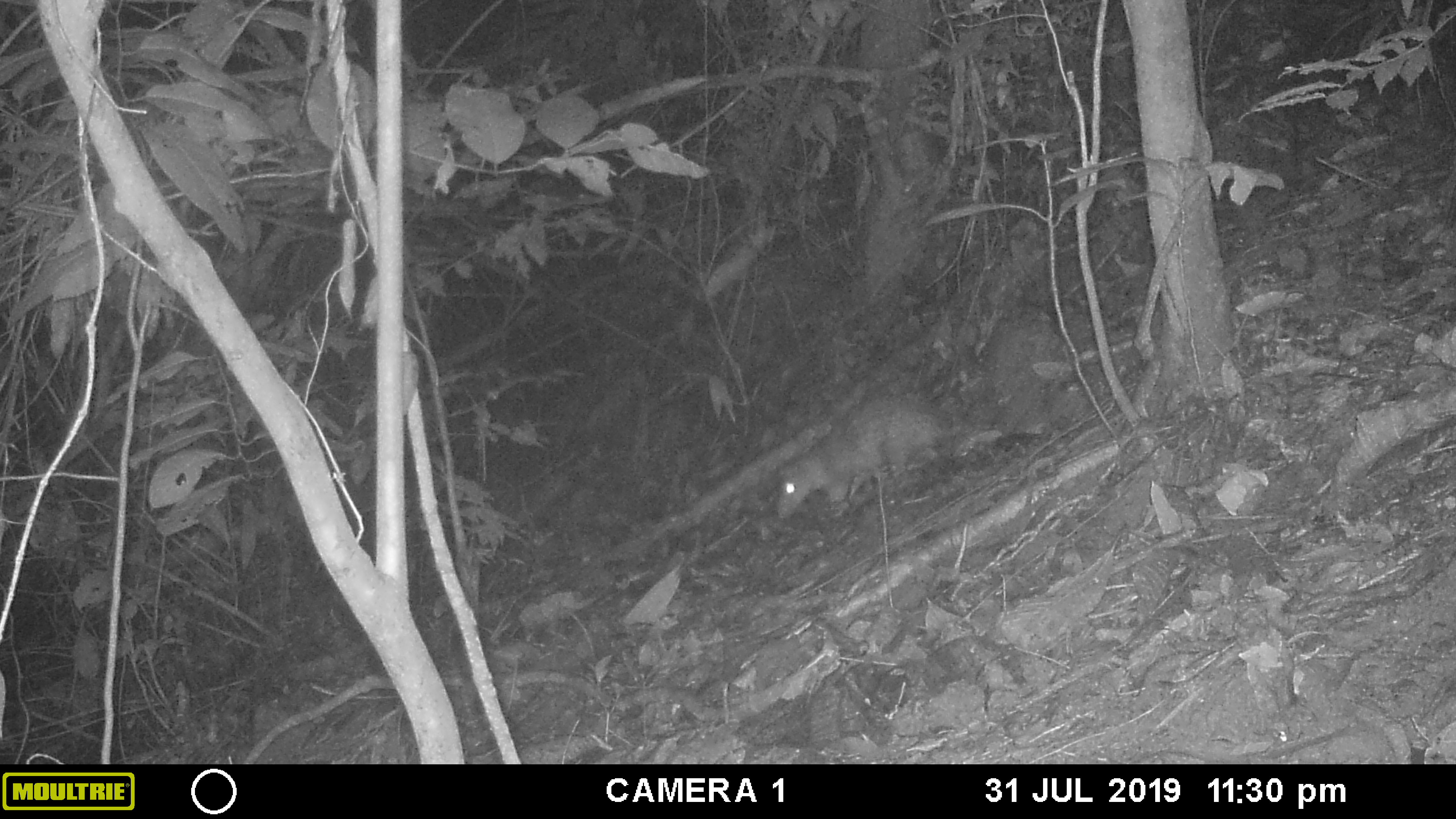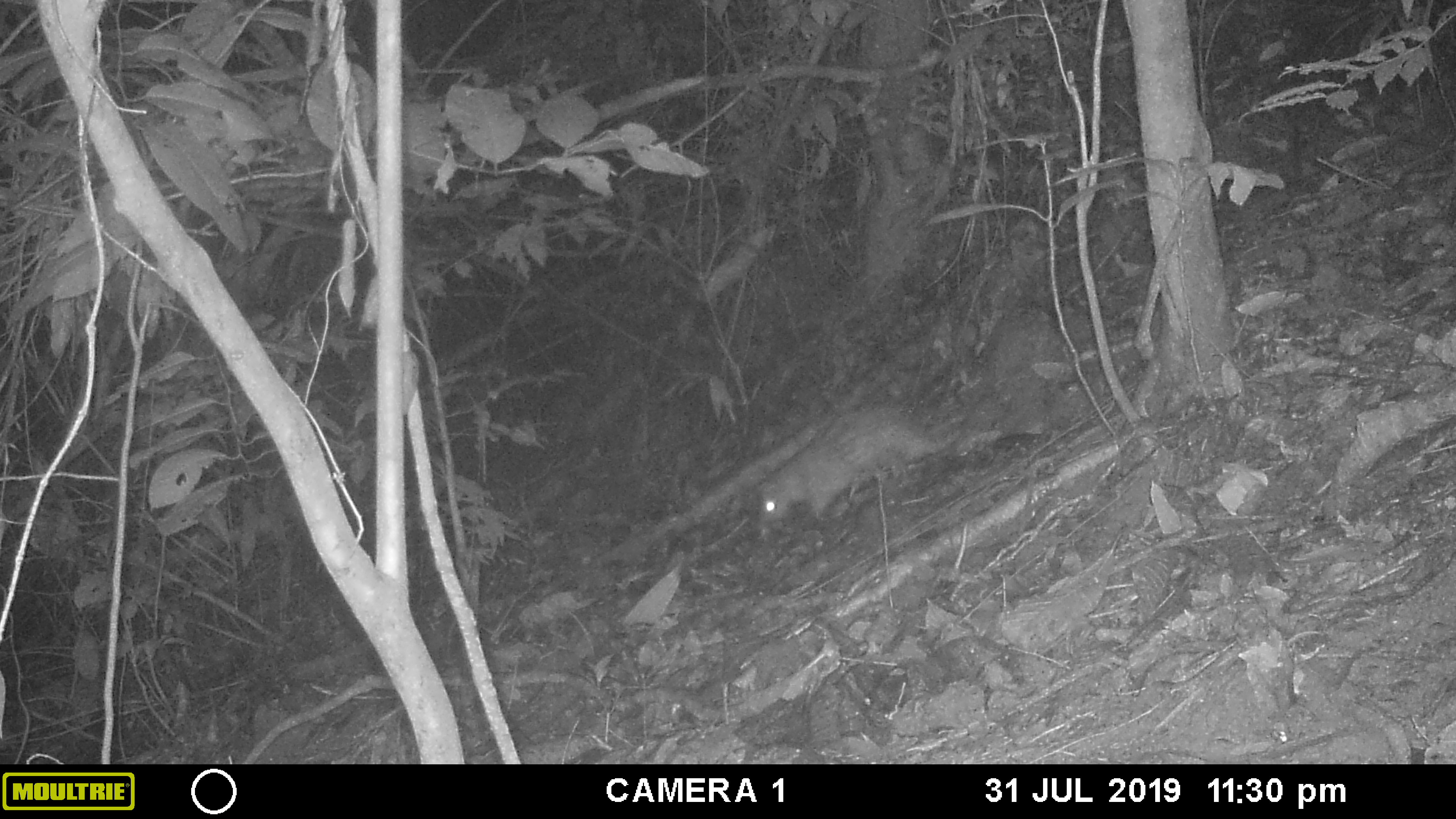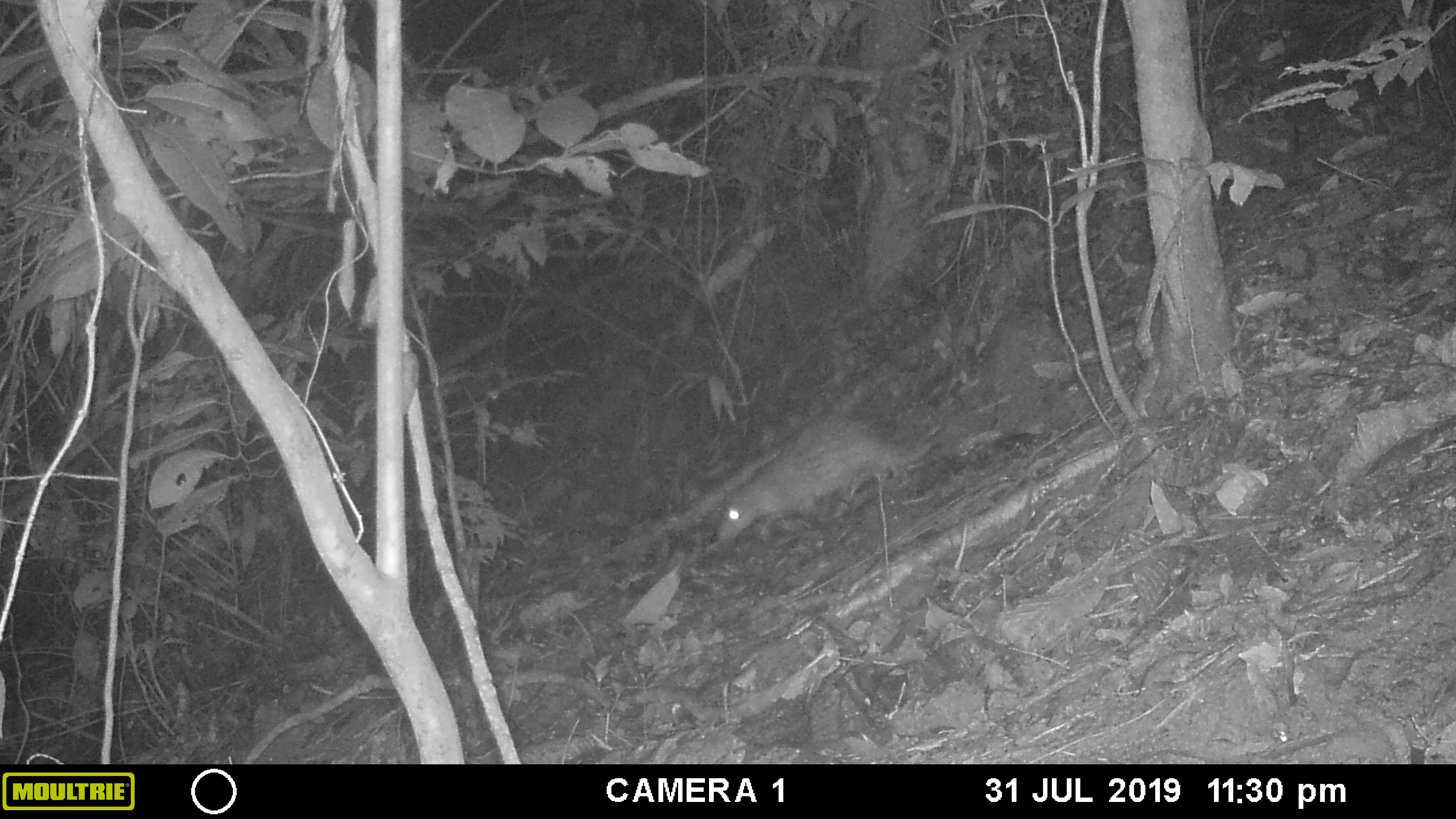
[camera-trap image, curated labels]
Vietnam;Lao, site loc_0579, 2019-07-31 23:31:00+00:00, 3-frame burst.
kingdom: Animalia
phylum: Chordata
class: Mammalia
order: Rodentia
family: Hystricidae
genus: Atherurus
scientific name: Atherurus macrourus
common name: asiatic brush-tailed porcupine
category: asiatic brush tailed porcupine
Asiatic brush tailed porcupine (asiatic brush-tailed porcupine) (Atherurus macrourus). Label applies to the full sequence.